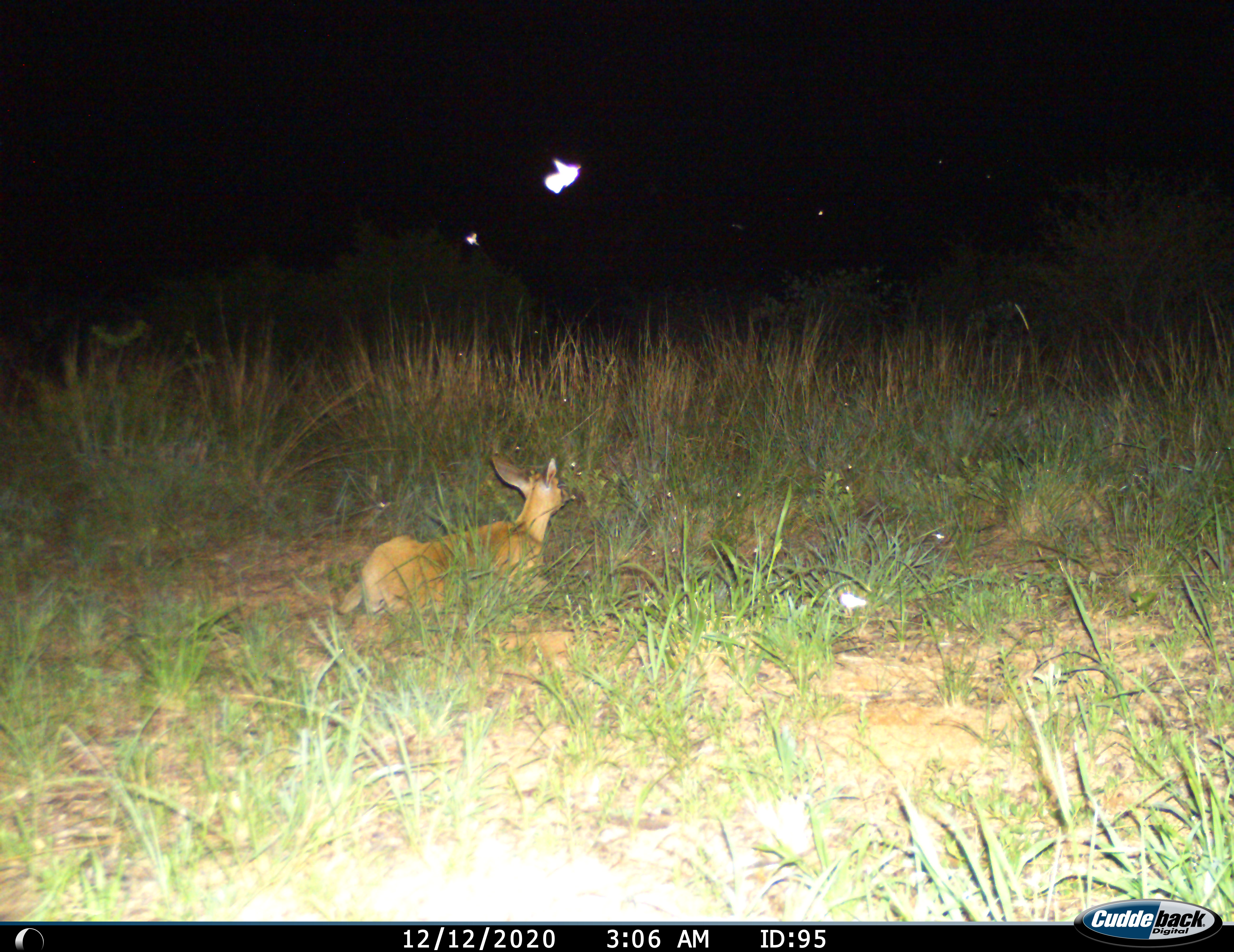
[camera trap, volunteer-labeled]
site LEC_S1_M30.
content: unidentified animal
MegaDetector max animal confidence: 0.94